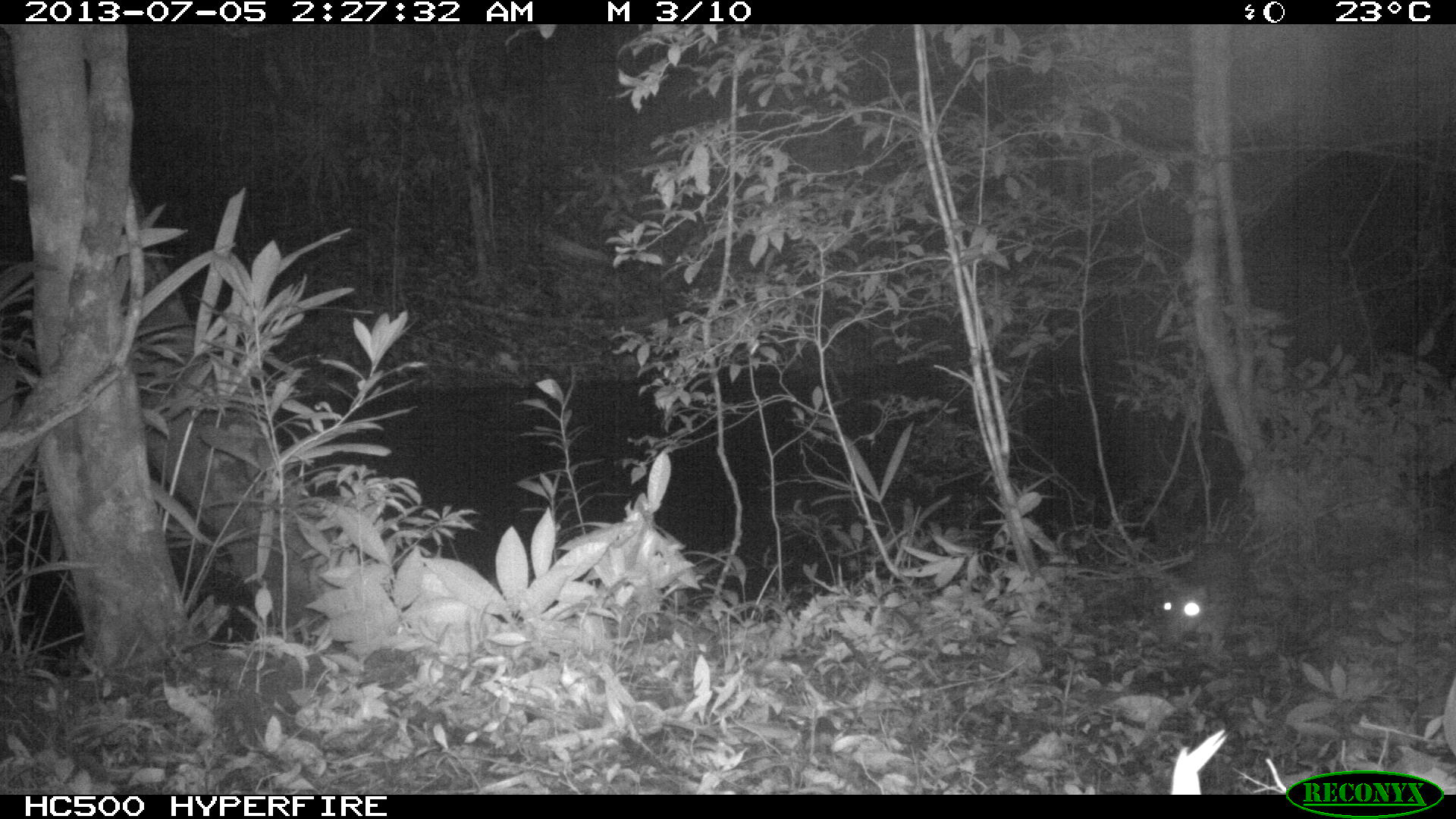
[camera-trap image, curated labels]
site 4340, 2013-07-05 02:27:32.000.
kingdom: Animalia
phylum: Chordata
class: Mammalia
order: Rodentia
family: Cuniculidae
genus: Cuniculus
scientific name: Cuniculus paca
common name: lowland paca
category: agouti paca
Agouti paca (lowland paca) (Cuniculus paca), count 1.